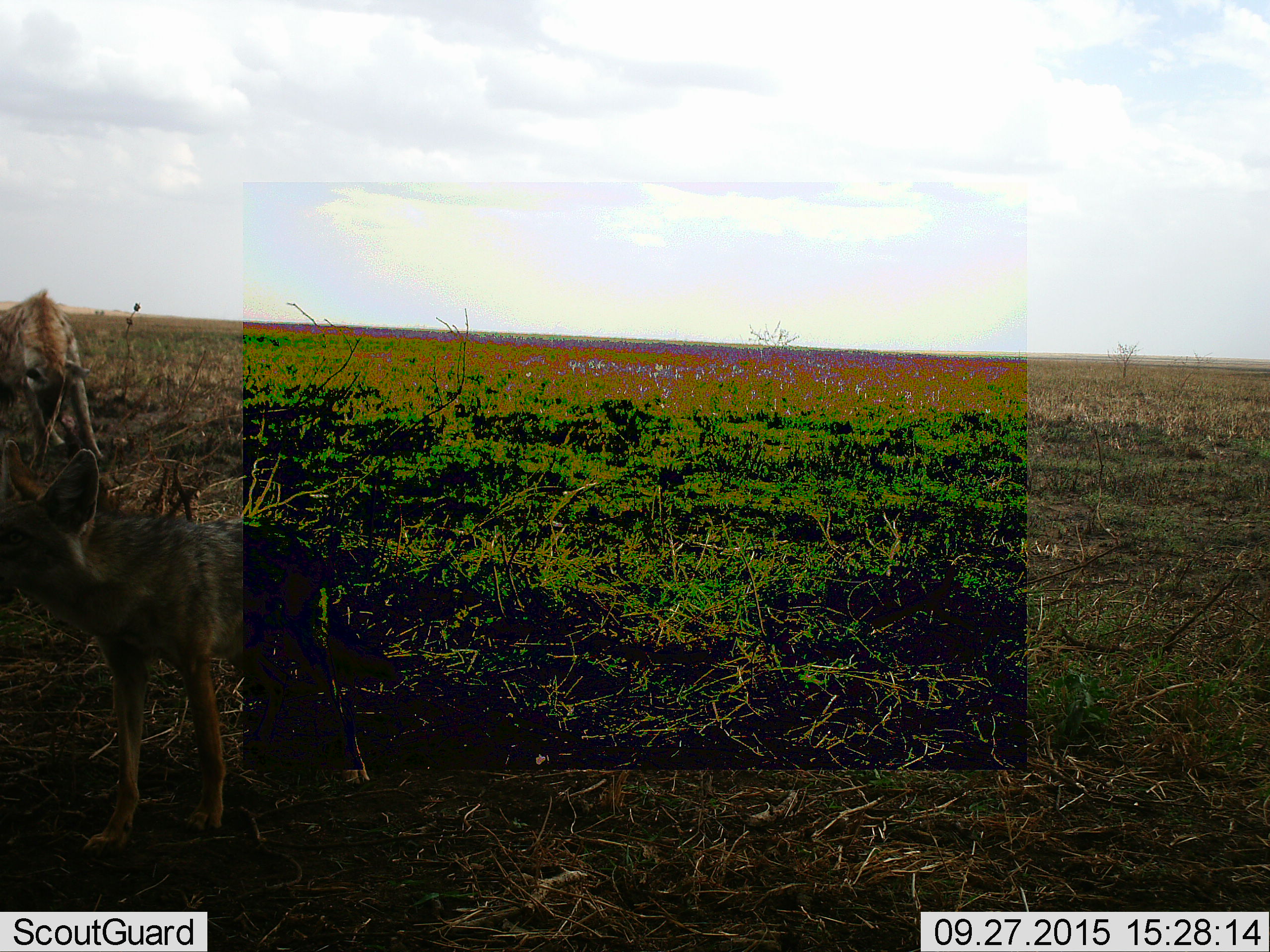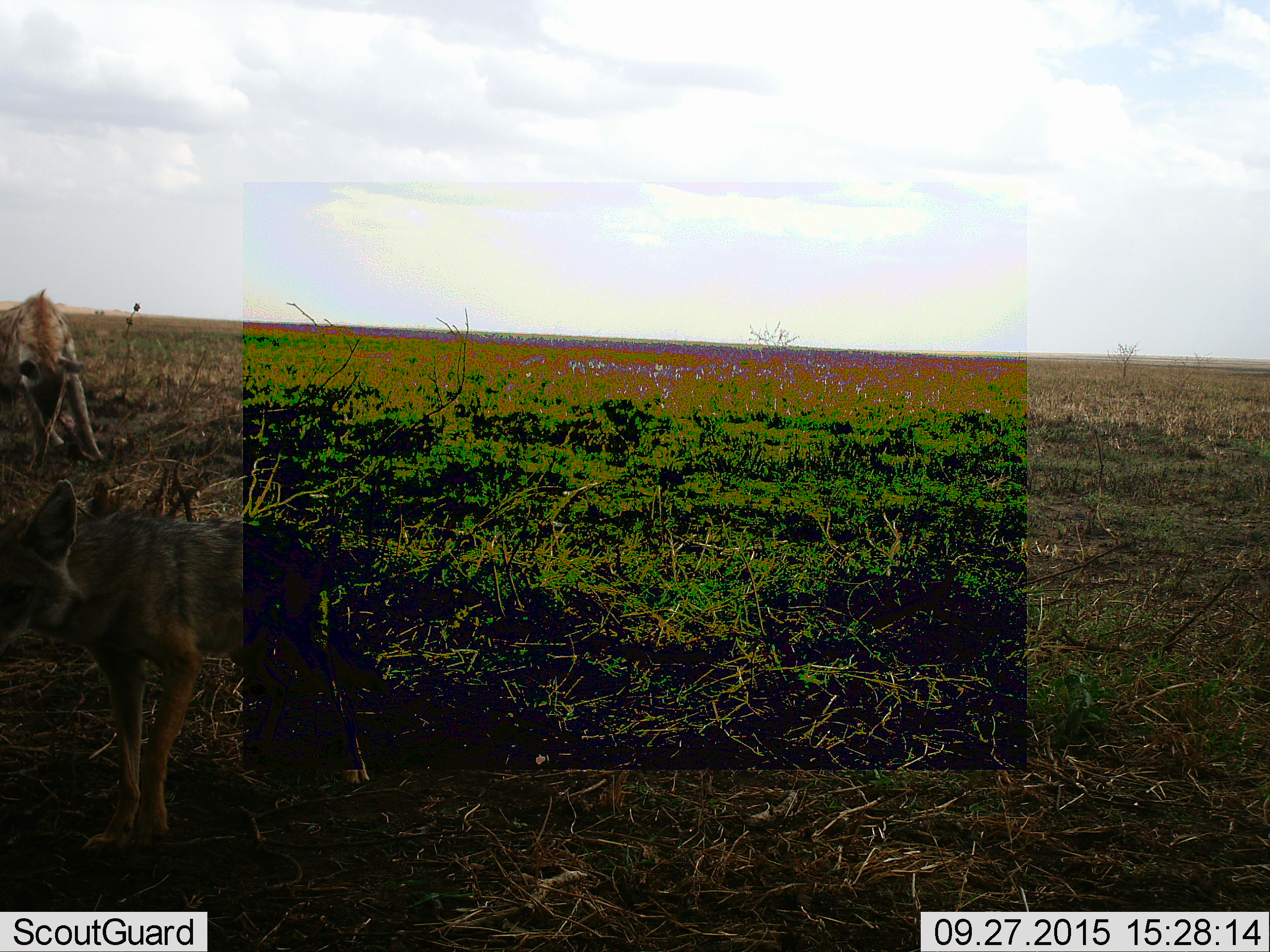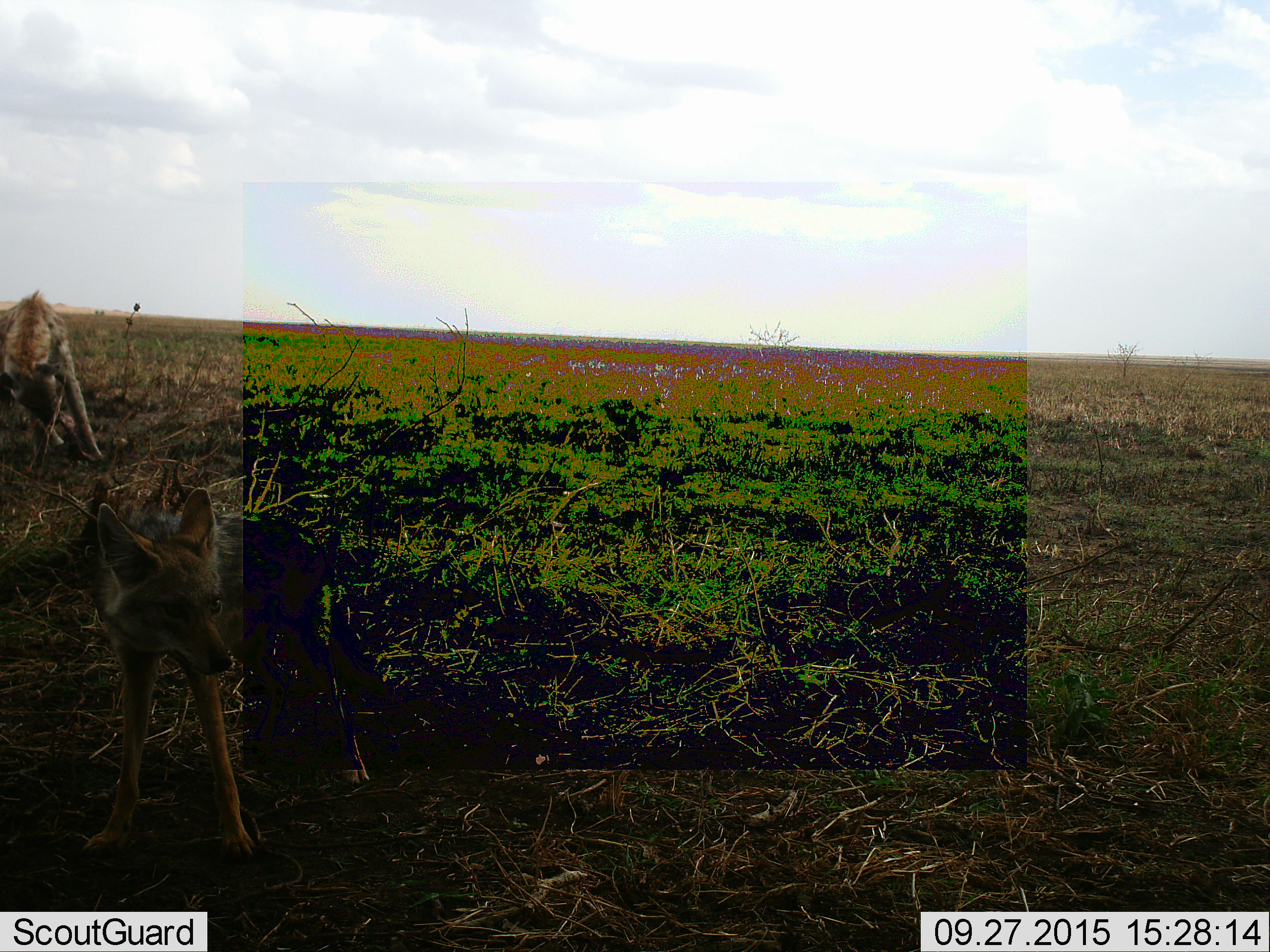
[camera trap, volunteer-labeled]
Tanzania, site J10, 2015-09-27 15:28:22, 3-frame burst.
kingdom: Animalia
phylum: Chordata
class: Mammalia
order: Carnivora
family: Hyaenidae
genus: Crocuta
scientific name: Crocuta crocuta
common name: spotted hyena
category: hyenaspotted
Hyenaspotted (spotted hyena) (Crocuta crocuta), count 1. Behavior (volunteer vote fractions): standing 43%, resting 0%, moving 14%, interacting 0%. Young present (vote fraction): 0%. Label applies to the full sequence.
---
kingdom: Animalia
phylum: Chordata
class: Mammalia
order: Carnivora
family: Canidae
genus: Lupulella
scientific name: Lupulella mesomelas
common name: black-backed jackal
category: jackal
Jackal (black-backed jackal) (Lupulella mesomelas), count 1. Behavior (volunteer vote fractions): standing 86%, resting 14%, moving 0%, interacting 0%. Young present (vote fraction): 14%. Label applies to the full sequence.